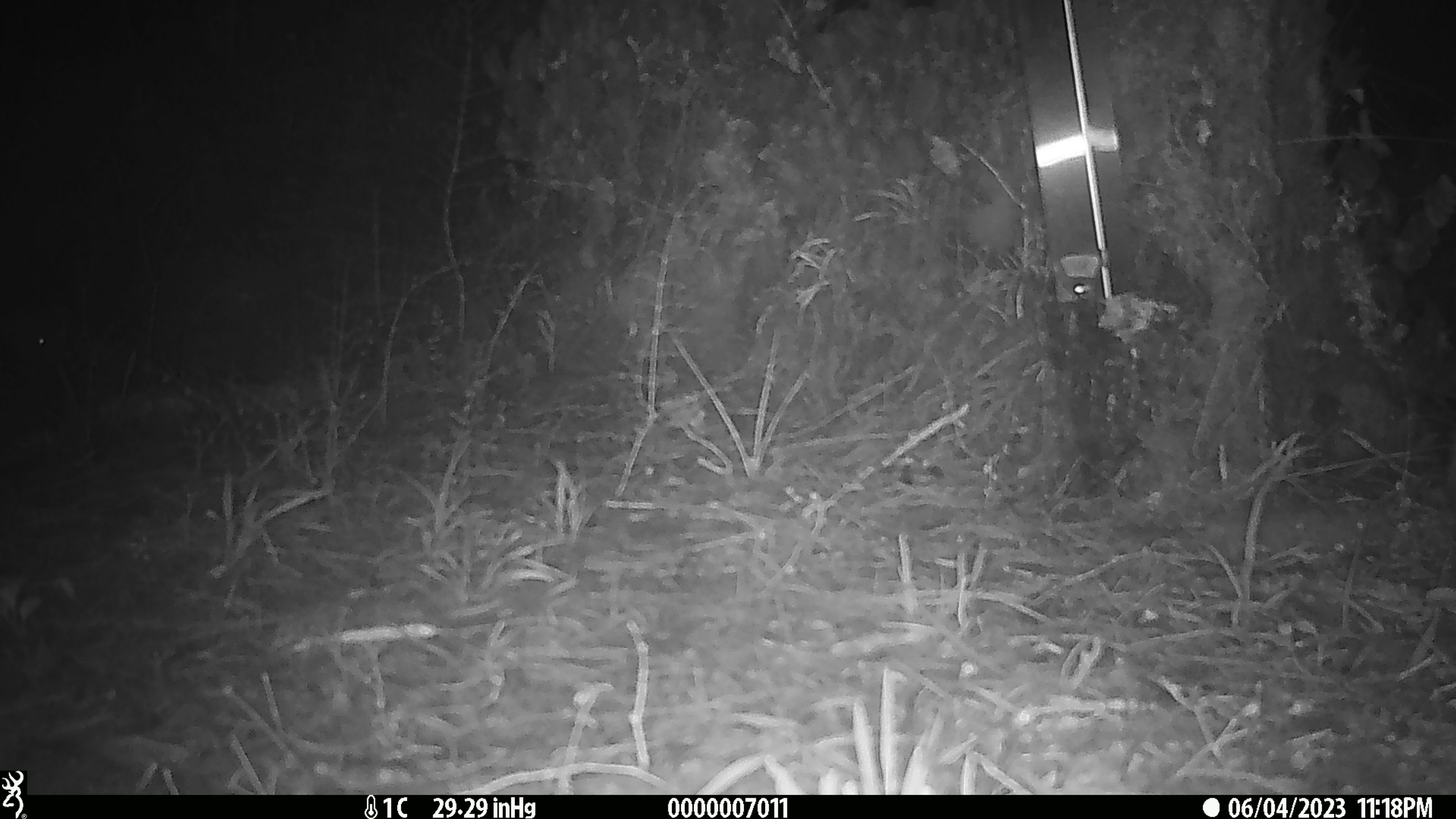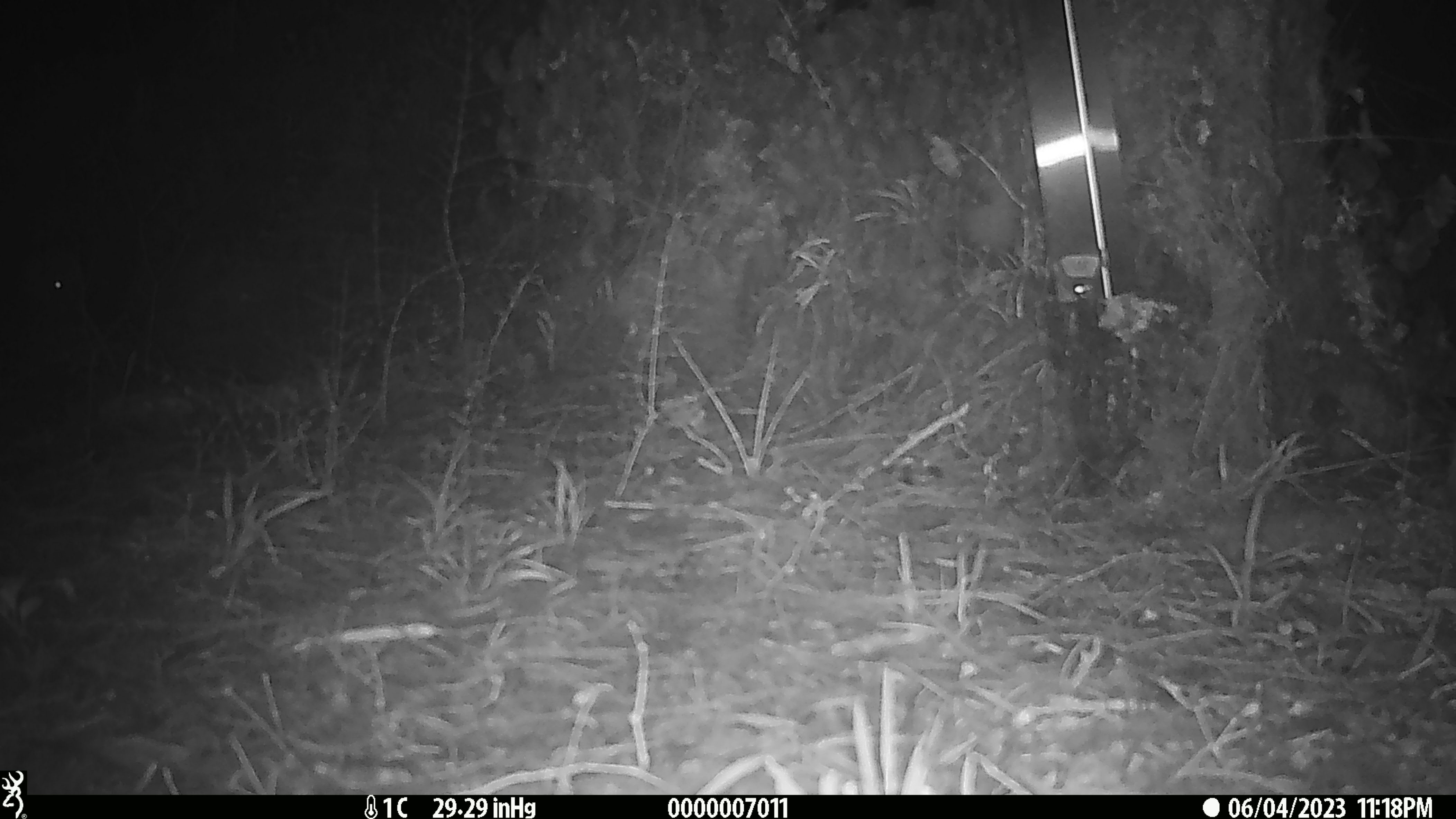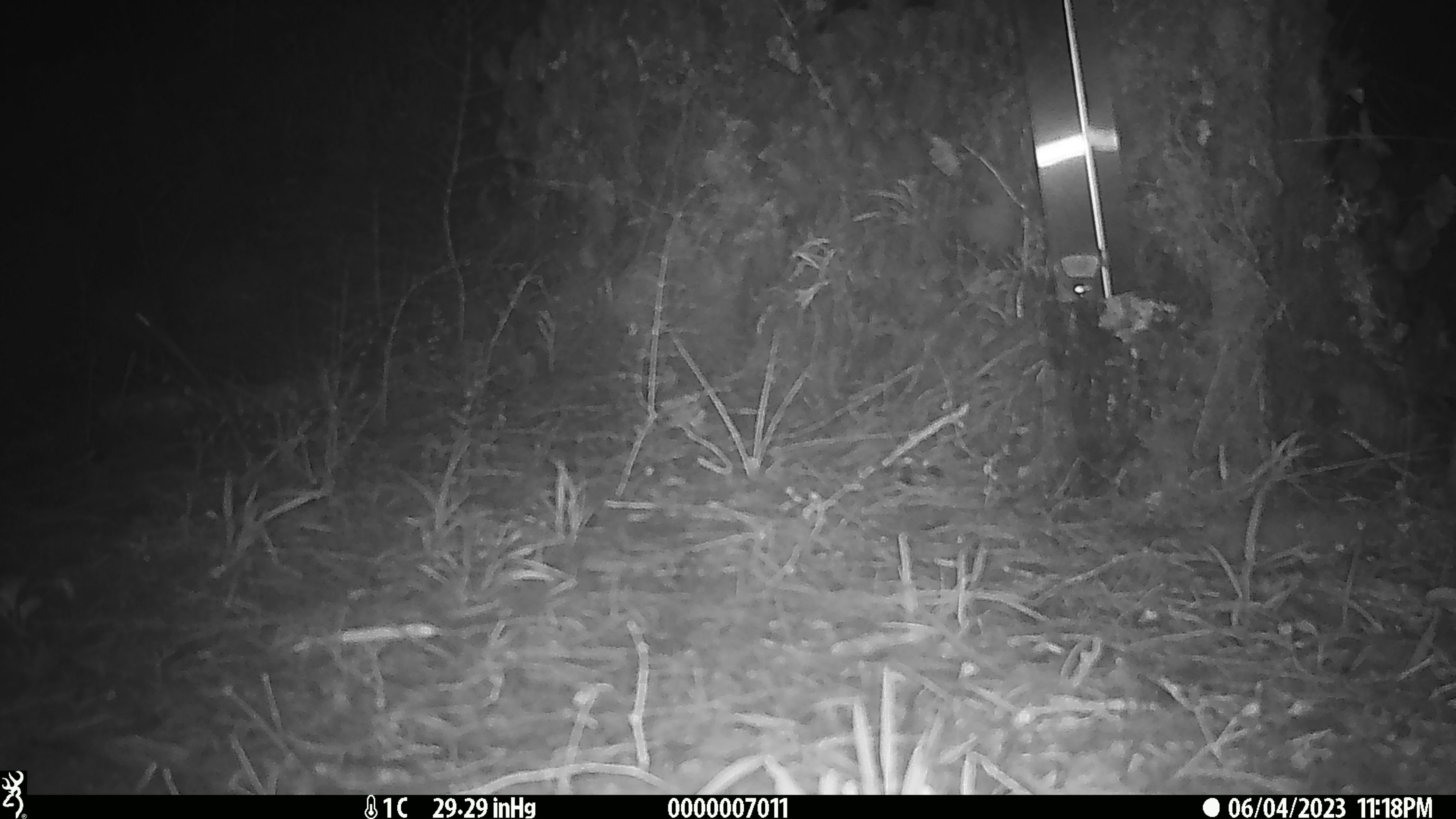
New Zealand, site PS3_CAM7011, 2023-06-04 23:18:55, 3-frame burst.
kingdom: Animalia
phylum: Chordata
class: Aves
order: Apterygiformes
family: Apterygidae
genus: Apteryx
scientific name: Apteryx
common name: kiwi